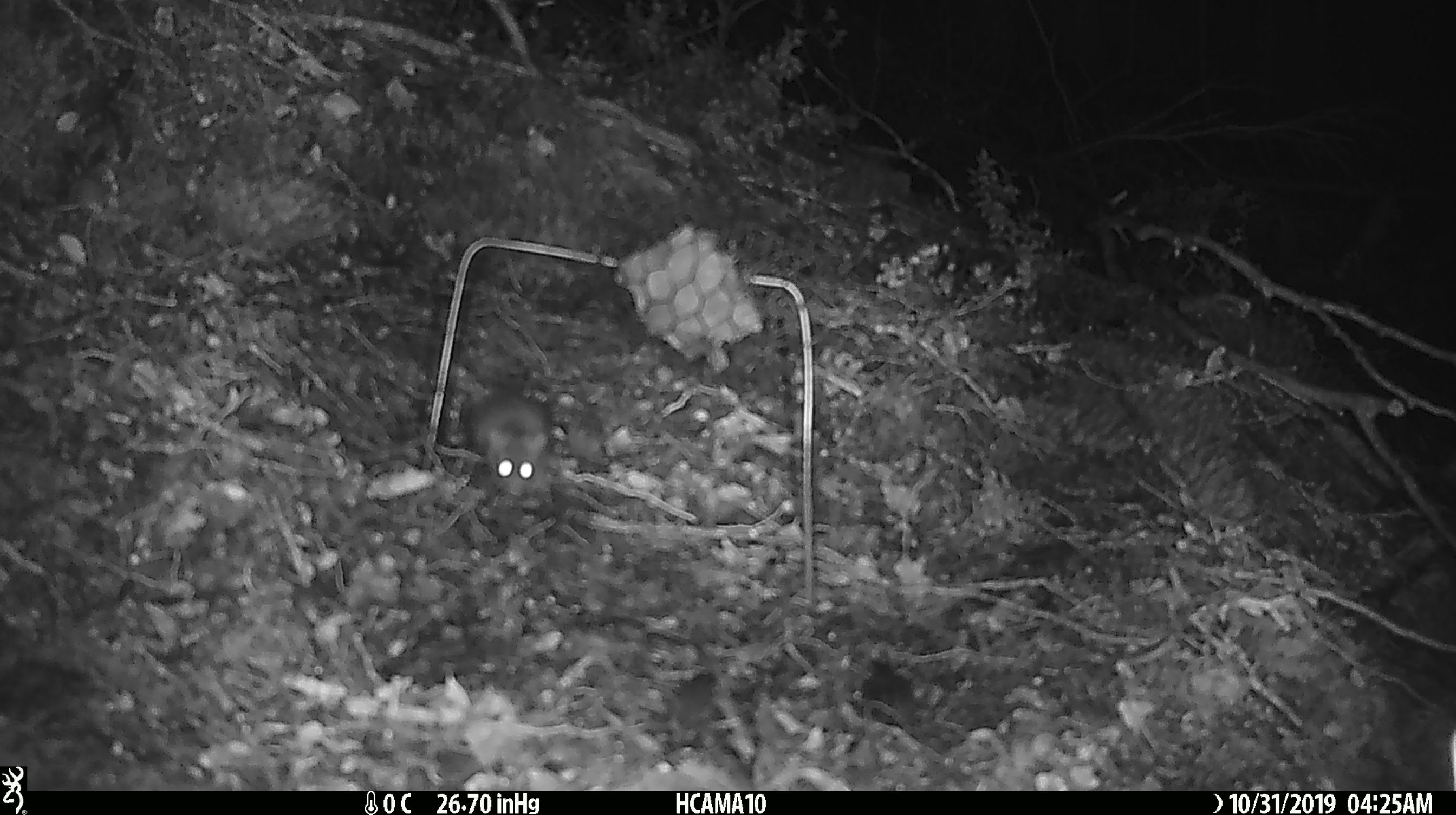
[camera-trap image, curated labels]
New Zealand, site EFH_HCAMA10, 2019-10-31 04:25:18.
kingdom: Animalia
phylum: Chordata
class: Mammalia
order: Rodentia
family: Muridae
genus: Mus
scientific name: Mus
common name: mouse